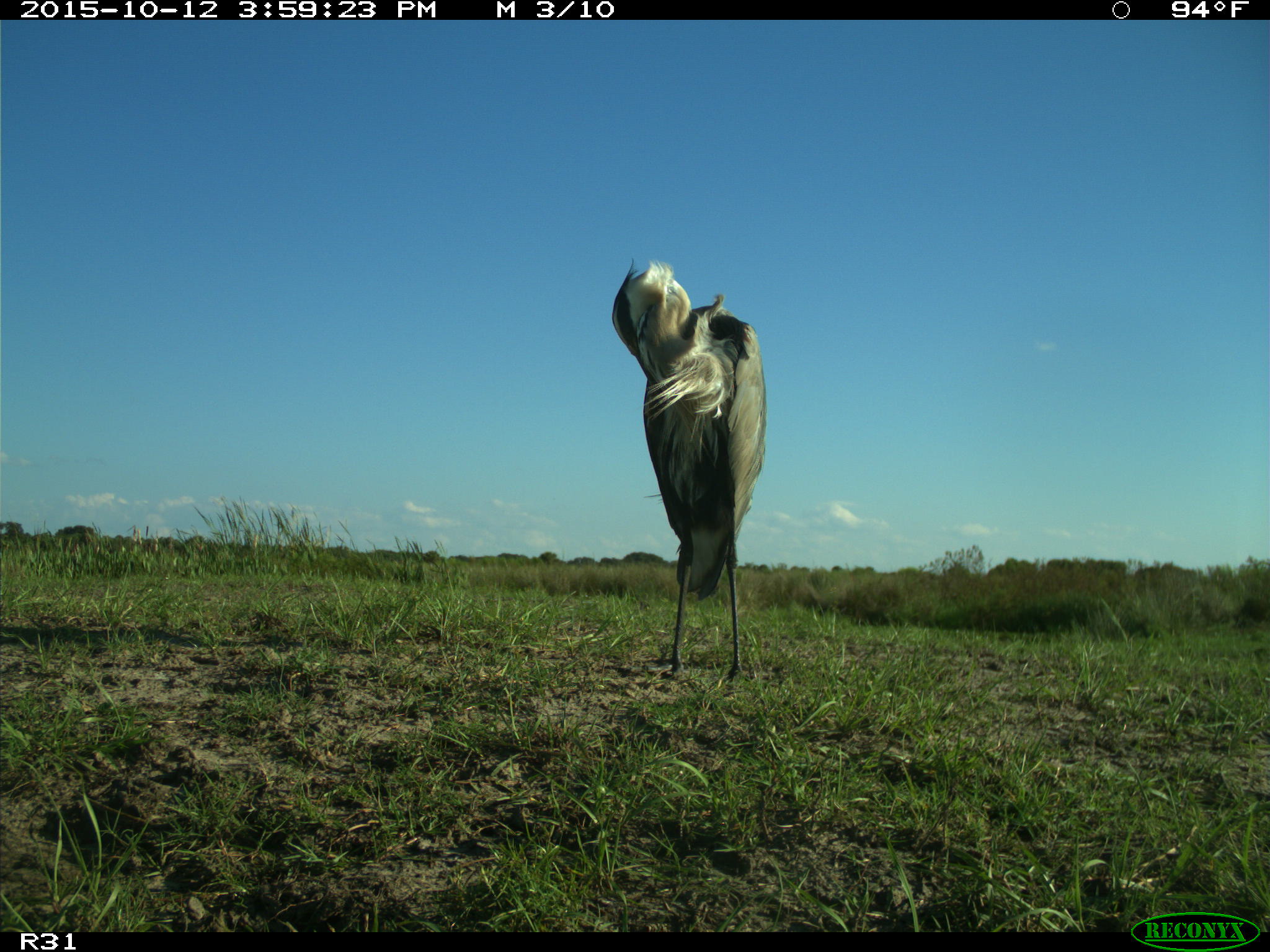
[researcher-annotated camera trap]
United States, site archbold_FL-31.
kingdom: Animalia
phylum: Chordata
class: Aves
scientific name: Aves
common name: birds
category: unidentified bird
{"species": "unidentified bird (birds) (Aves)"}